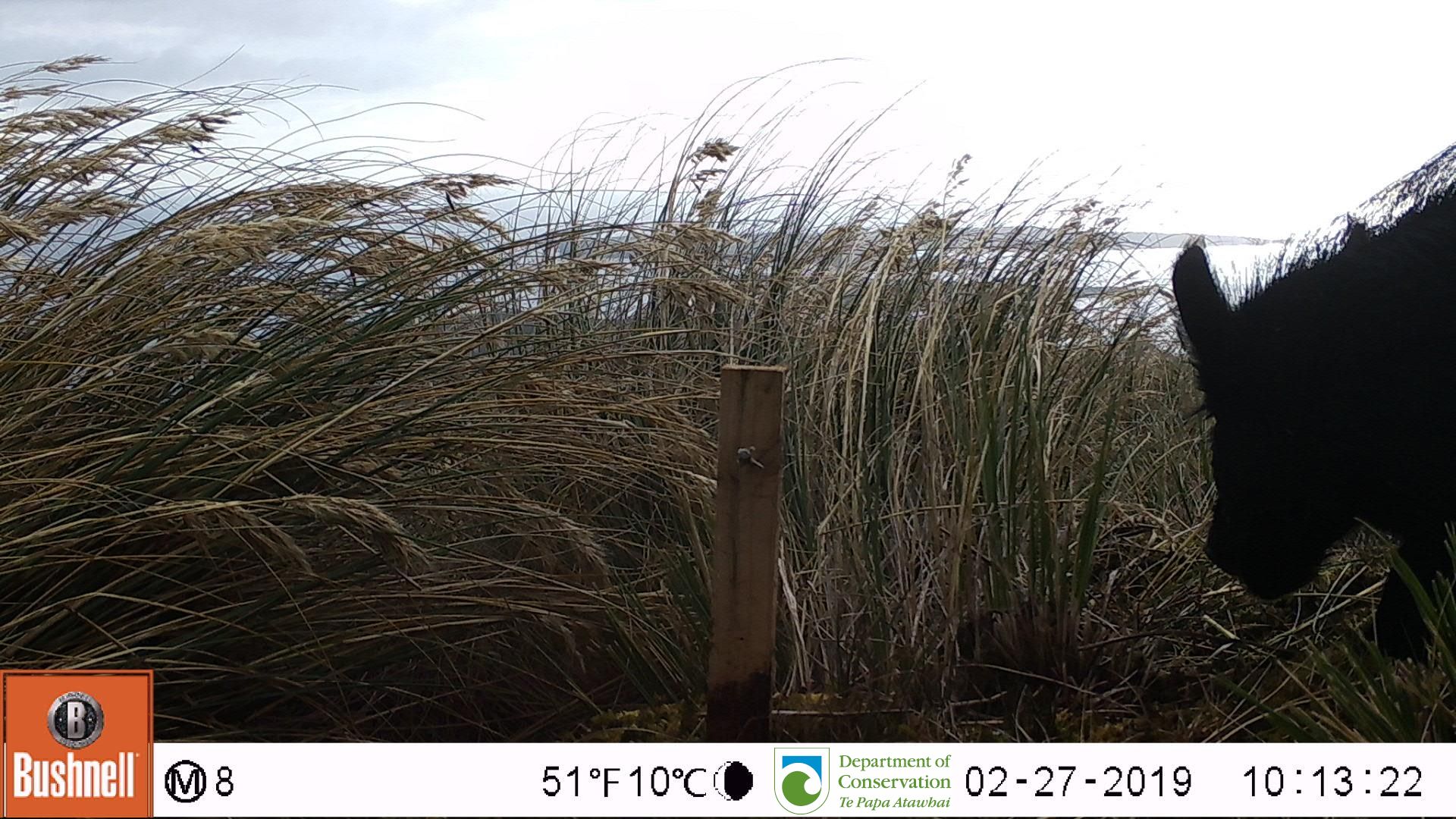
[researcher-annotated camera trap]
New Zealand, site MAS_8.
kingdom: Animalia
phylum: Chordata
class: Mammalia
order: Artiodactyla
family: Suidae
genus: Sus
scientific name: Sus scrofa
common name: pig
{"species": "pig (Sus scrofa)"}